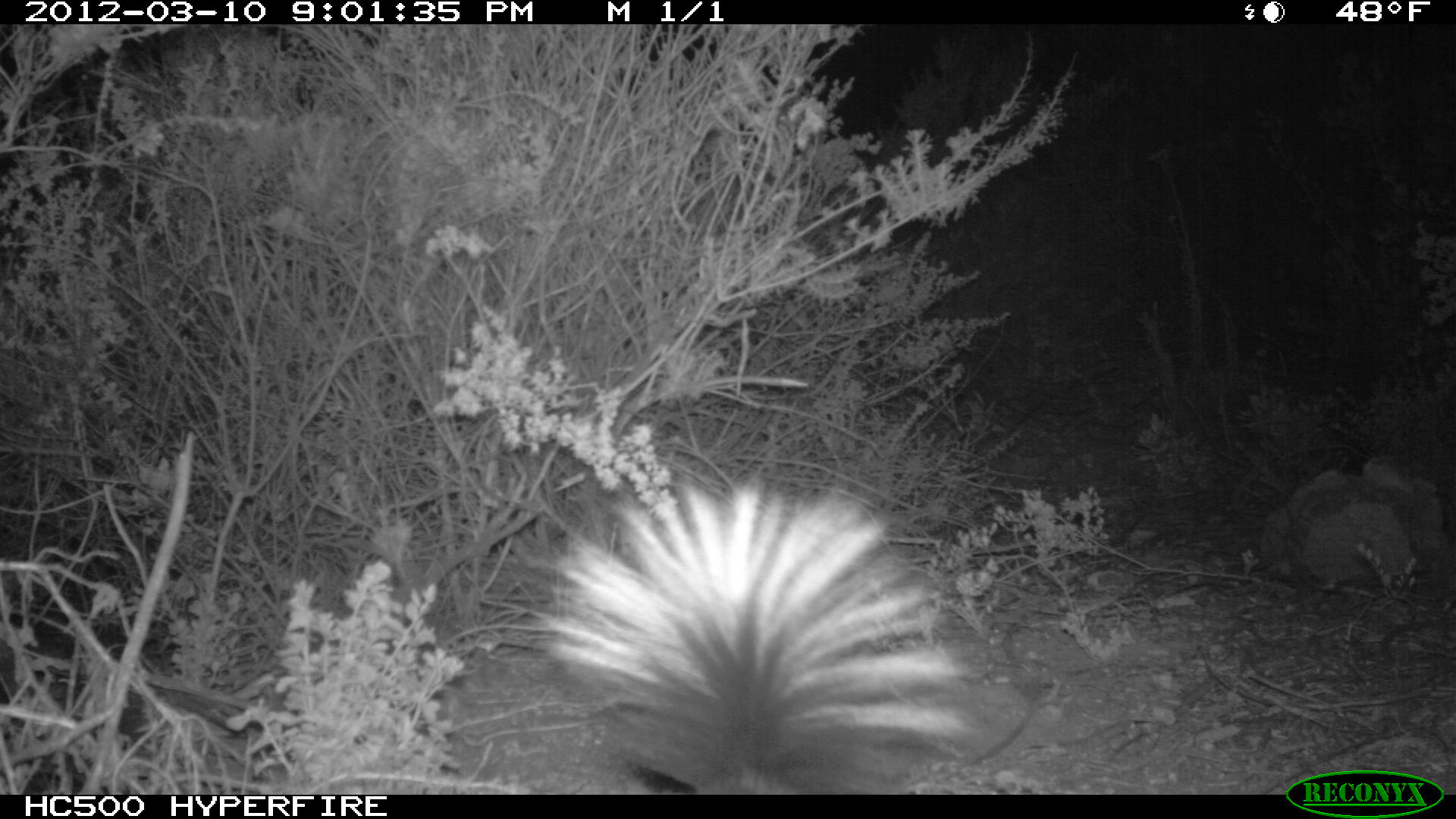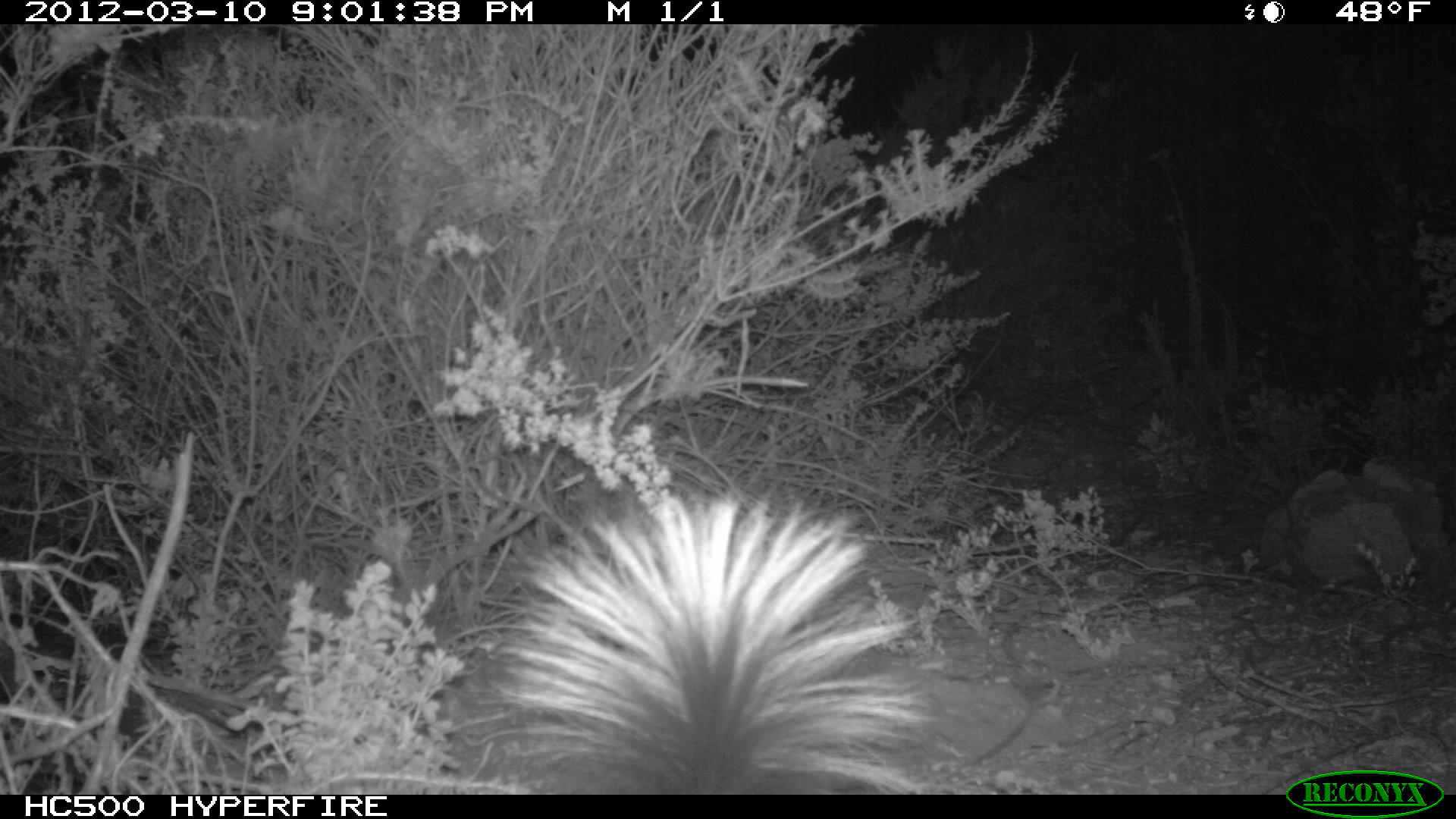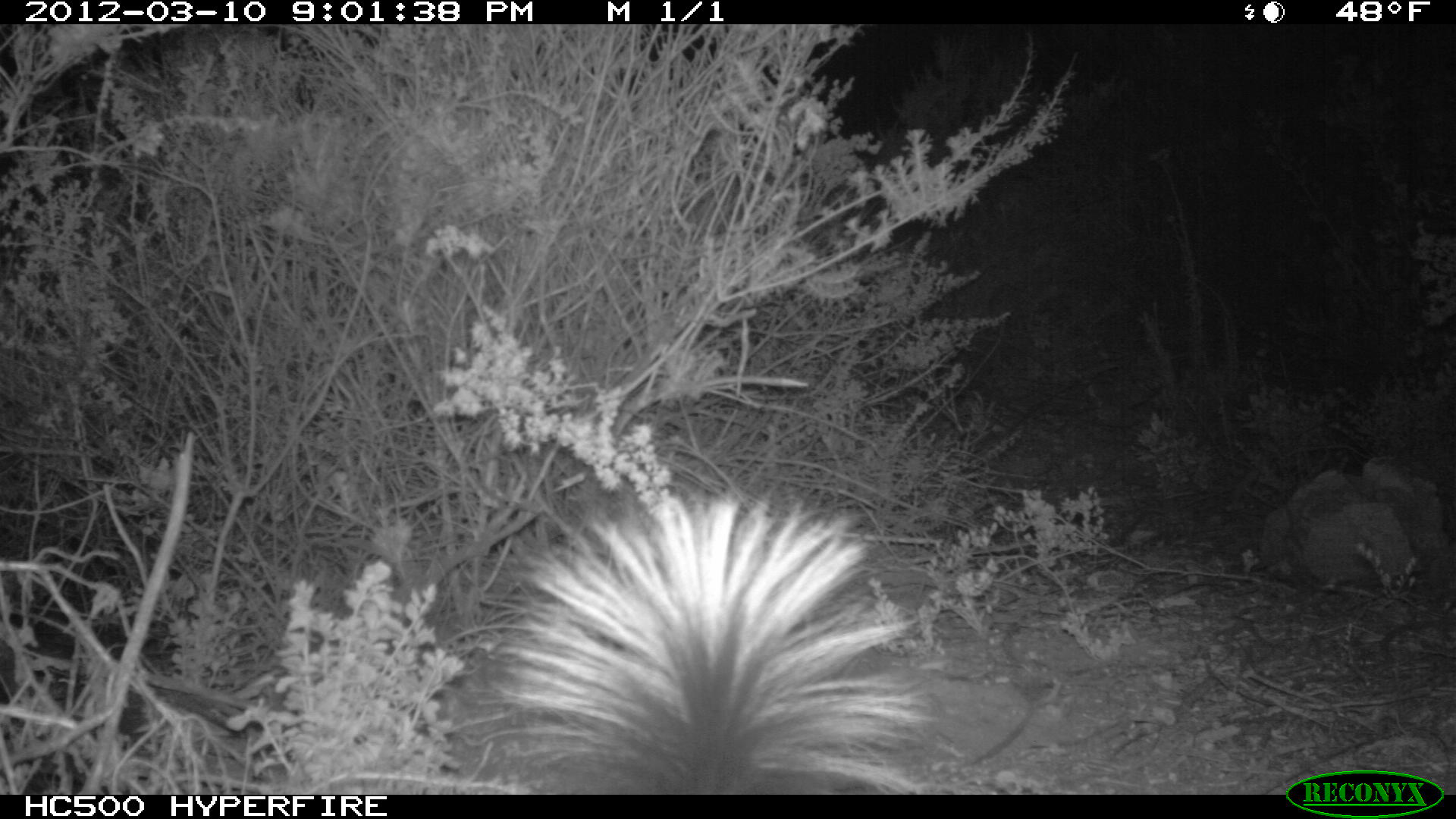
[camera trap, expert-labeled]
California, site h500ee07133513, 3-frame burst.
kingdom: Animalia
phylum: Chordata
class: Mammalia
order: Carnivora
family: Mephitidae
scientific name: Mephitidae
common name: skunk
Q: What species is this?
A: Skunk (Mephitidae).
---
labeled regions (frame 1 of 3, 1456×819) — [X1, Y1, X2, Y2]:
skunk: [526, 457, 982, 796]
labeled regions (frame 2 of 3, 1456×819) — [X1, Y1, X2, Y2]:
skunk: [472, 494, 934, 795]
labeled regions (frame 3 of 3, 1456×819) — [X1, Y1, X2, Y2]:
skunk: [472, 489, 938, 795]